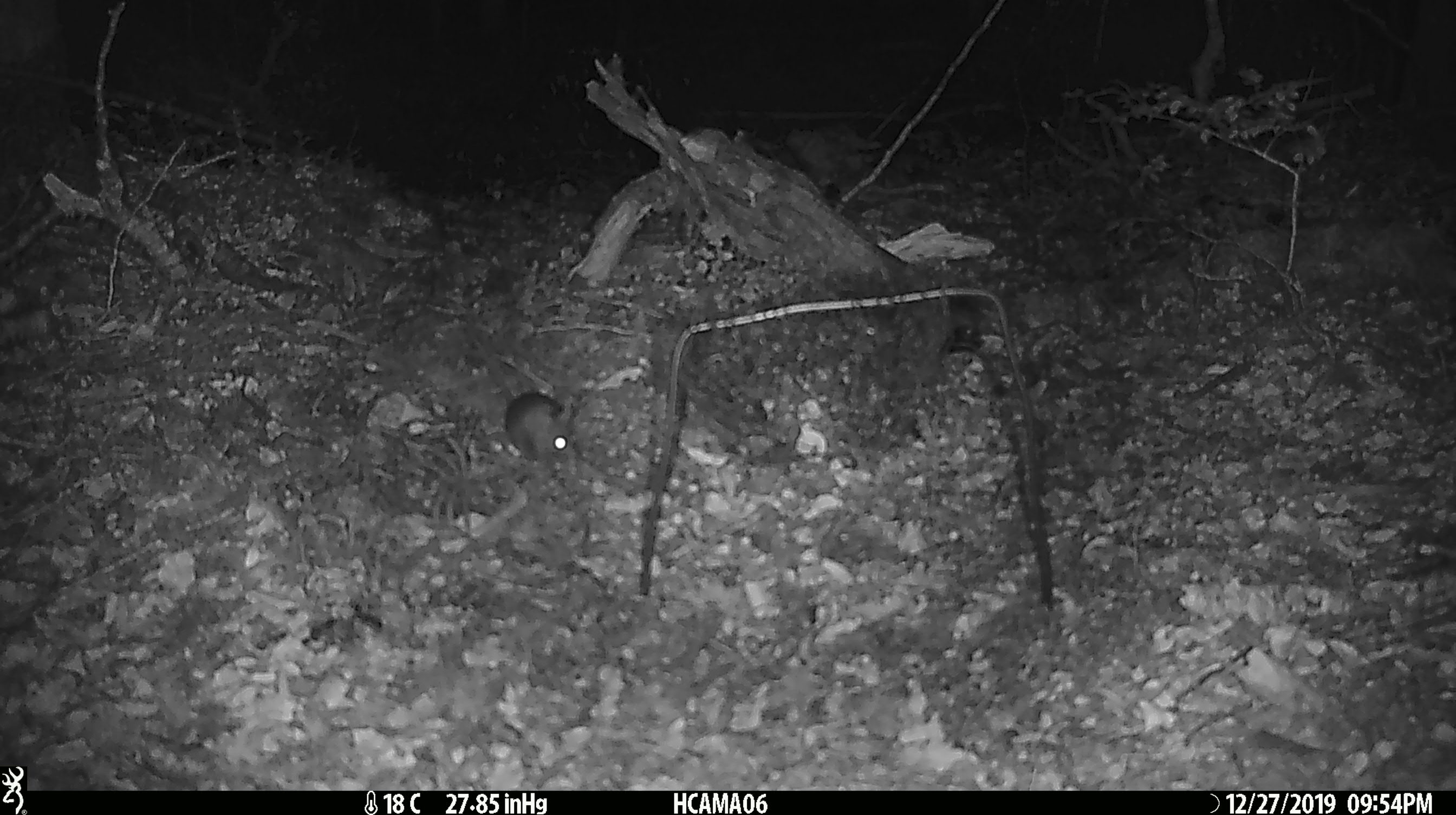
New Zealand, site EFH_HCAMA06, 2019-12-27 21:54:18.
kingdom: Animalia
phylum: Chordata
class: Mammalia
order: Rodentia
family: Muridae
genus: Mus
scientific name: Mus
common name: mouse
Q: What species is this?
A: Mouse (Mus).